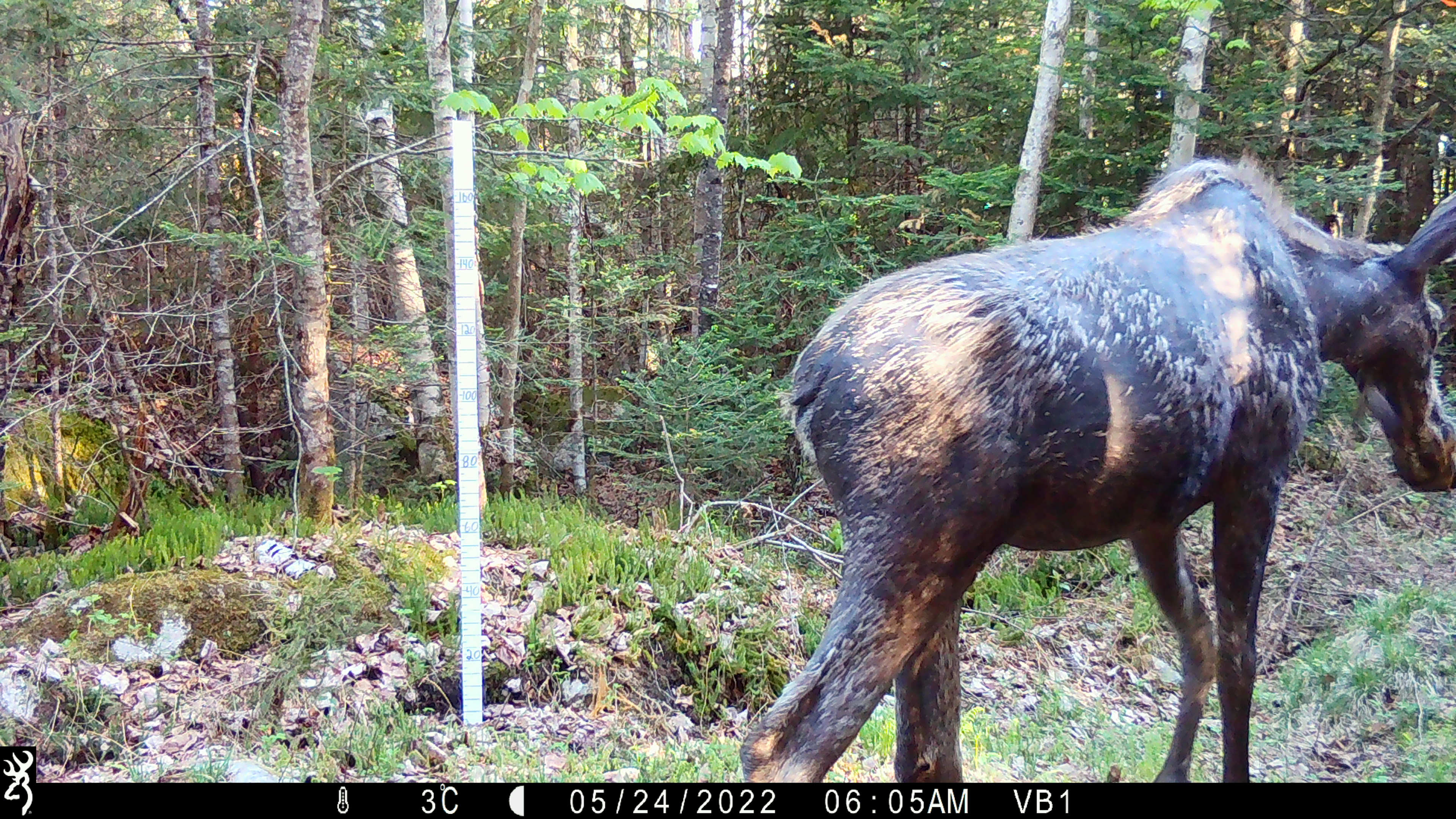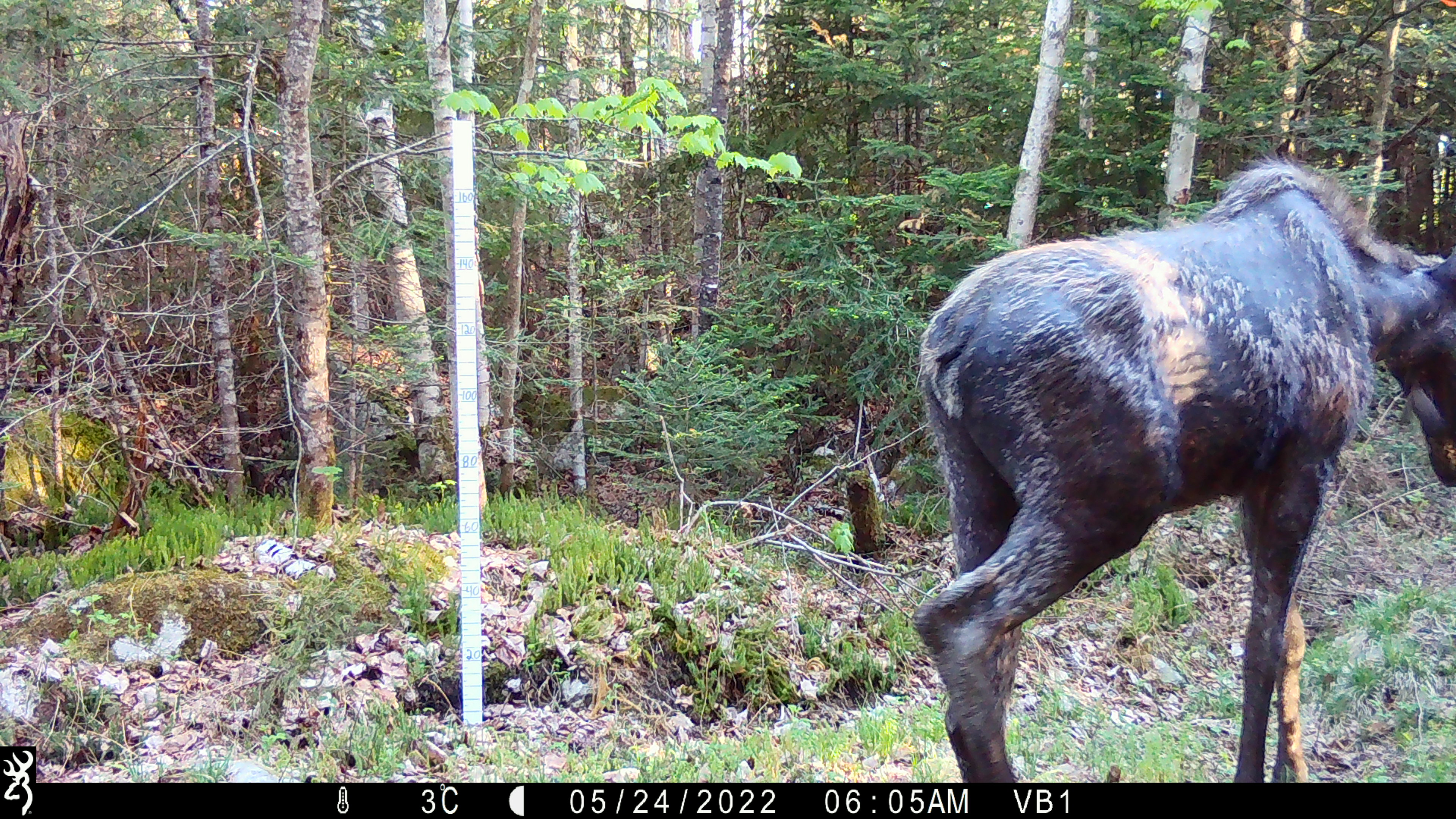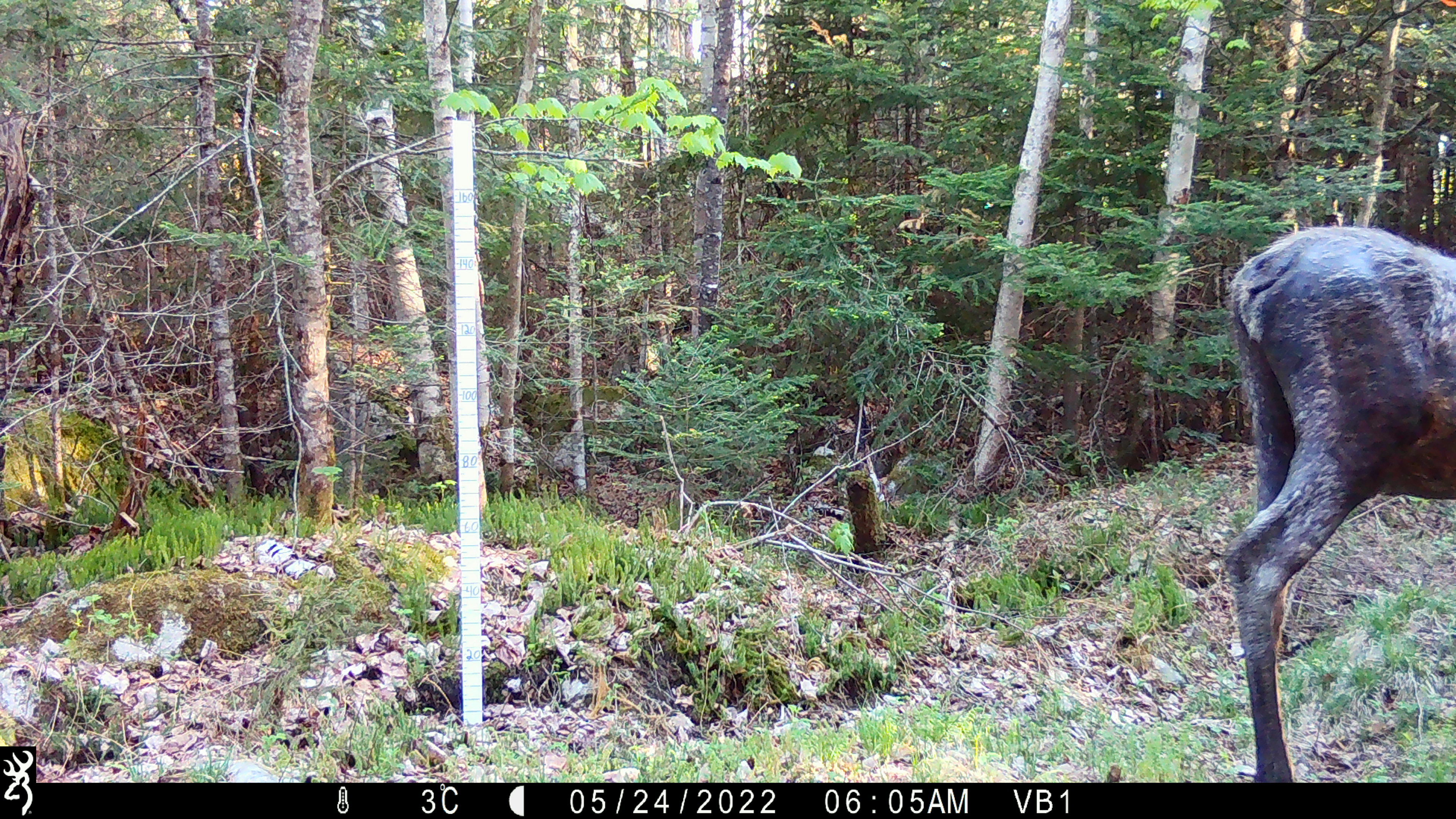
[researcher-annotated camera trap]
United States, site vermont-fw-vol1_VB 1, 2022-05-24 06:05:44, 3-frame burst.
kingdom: Animalia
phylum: Chordata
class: Mammalia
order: Artiodactyla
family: Cervidae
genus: Alces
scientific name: Alces alces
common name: moose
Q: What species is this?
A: Moose (Alces alces).